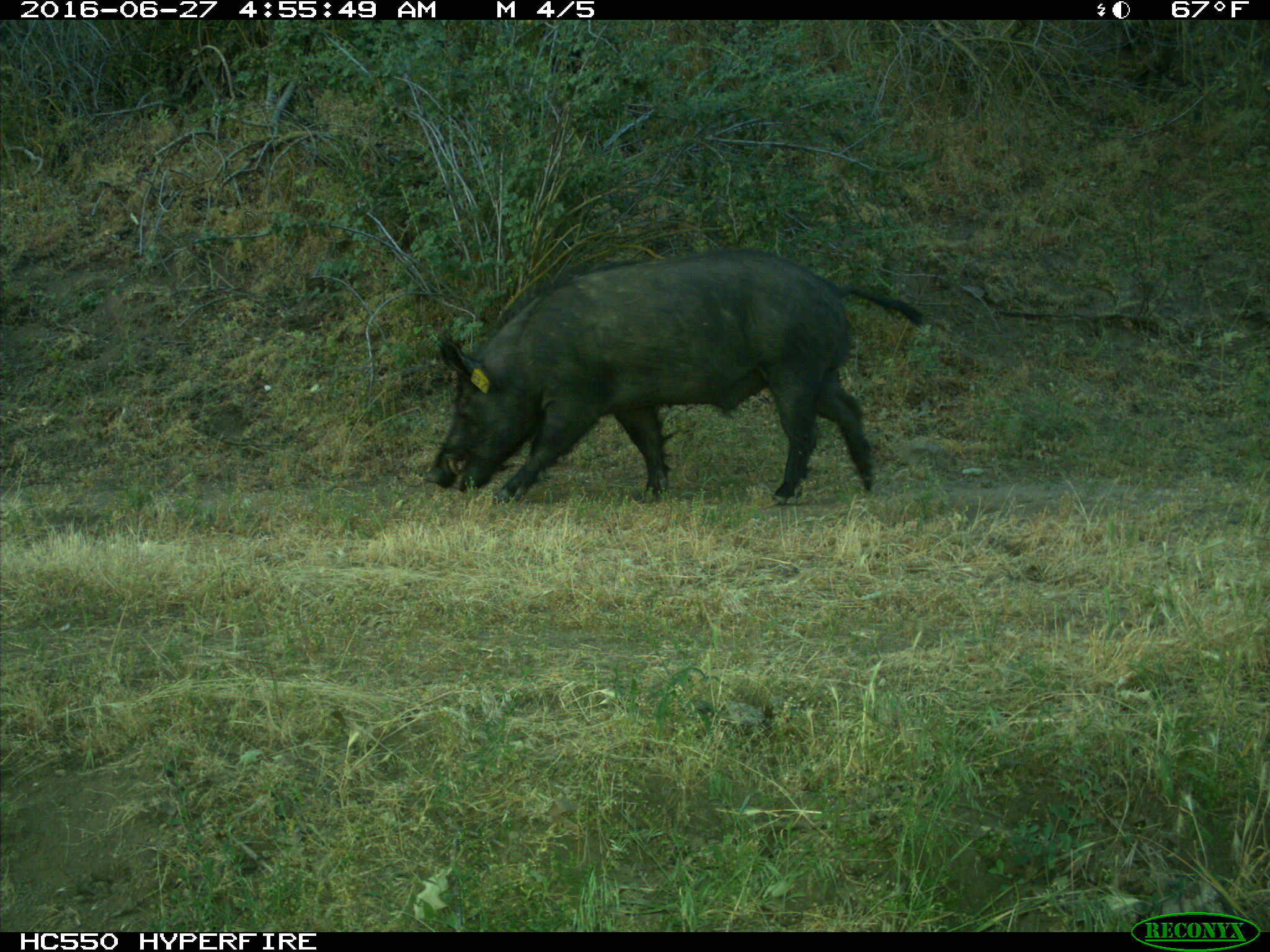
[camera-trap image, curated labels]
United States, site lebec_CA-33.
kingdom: Animalia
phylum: Chordata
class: Mammalia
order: Artiodactyla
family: Suidae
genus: Sus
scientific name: Sus scrofa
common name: wild boar